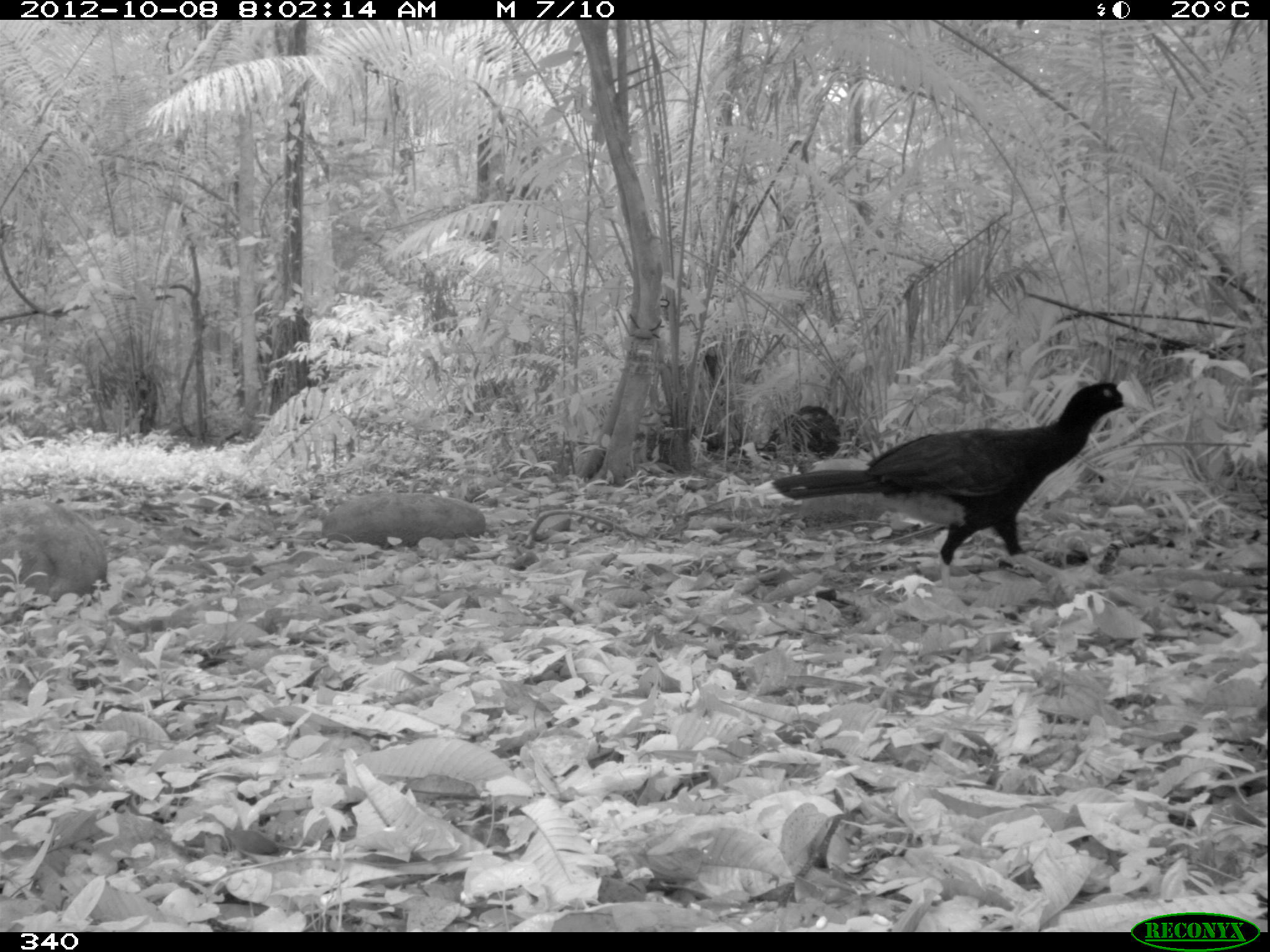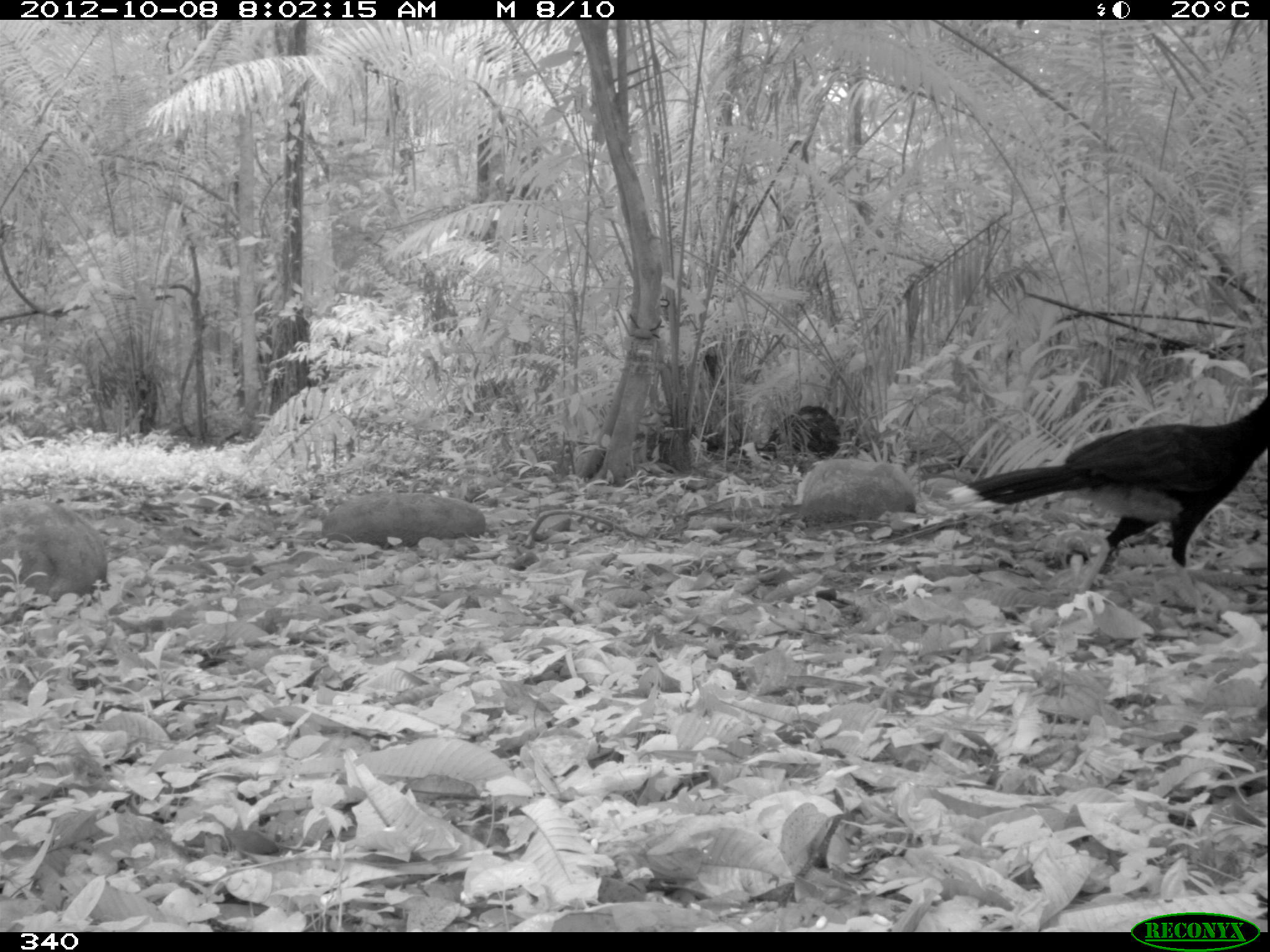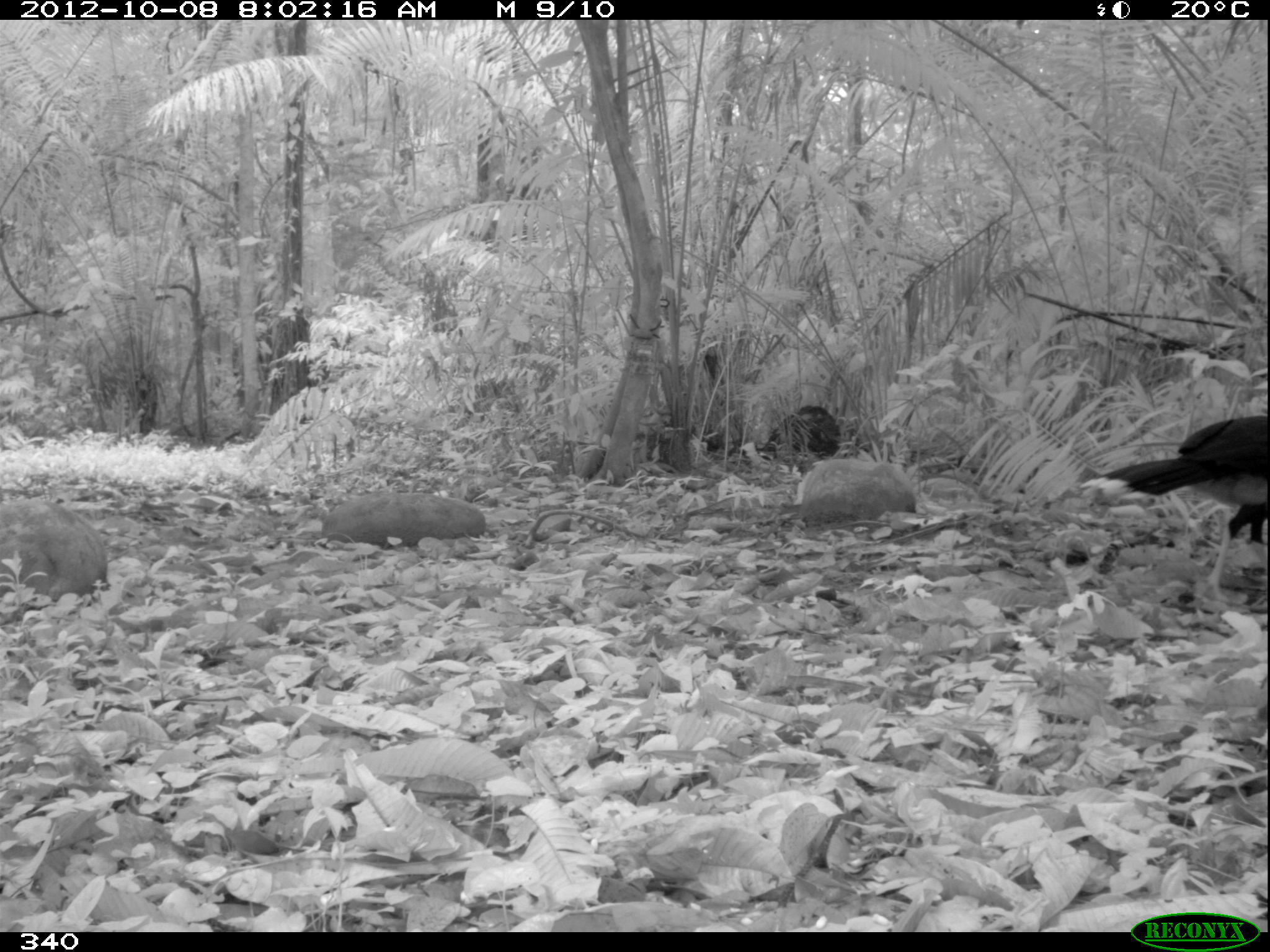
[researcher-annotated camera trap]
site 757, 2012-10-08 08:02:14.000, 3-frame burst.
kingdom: Animalia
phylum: Chordata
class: Aves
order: Galliformes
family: Cracidae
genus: Mitu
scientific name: Mitu tuberosum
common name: razor-billed curassow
Mitu tuberosum (razor-billed curassow).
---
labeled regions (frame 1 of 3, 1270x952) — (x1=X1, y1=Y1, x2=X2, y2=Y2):
mitu tuberosum: (x1=752, y1=378, x2=1139, y2=591)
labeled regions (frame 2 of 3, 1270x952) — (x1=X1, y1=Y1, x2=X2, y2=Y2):
mitu tuberosum: (x1=945, y1=391, x2=1270, y2=594)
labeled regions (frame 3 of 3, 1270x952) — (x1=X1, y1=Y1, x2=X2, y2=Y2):
mitu tuberosum: (x1=1078, y1=415, x2=1267, y2=602)